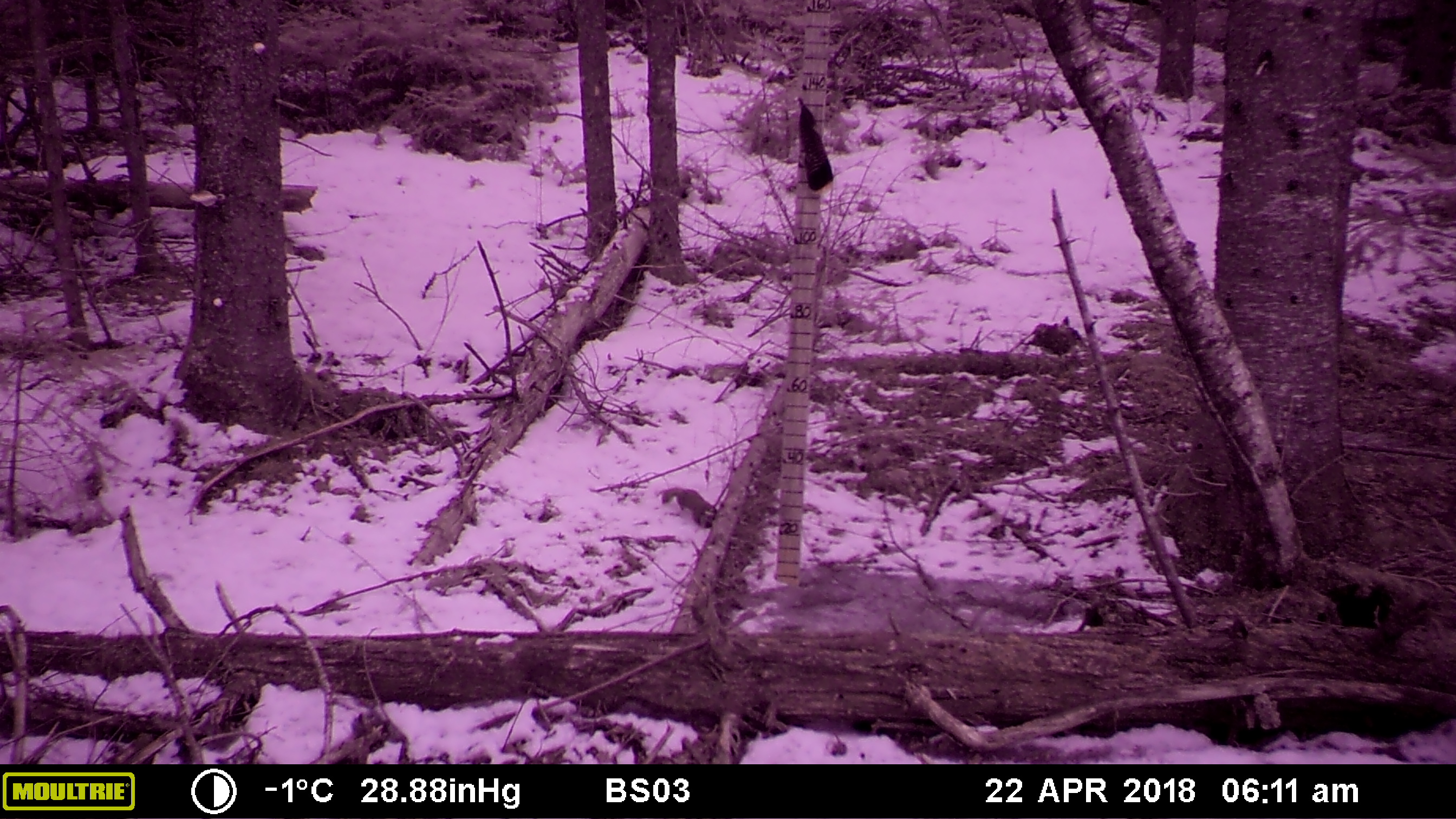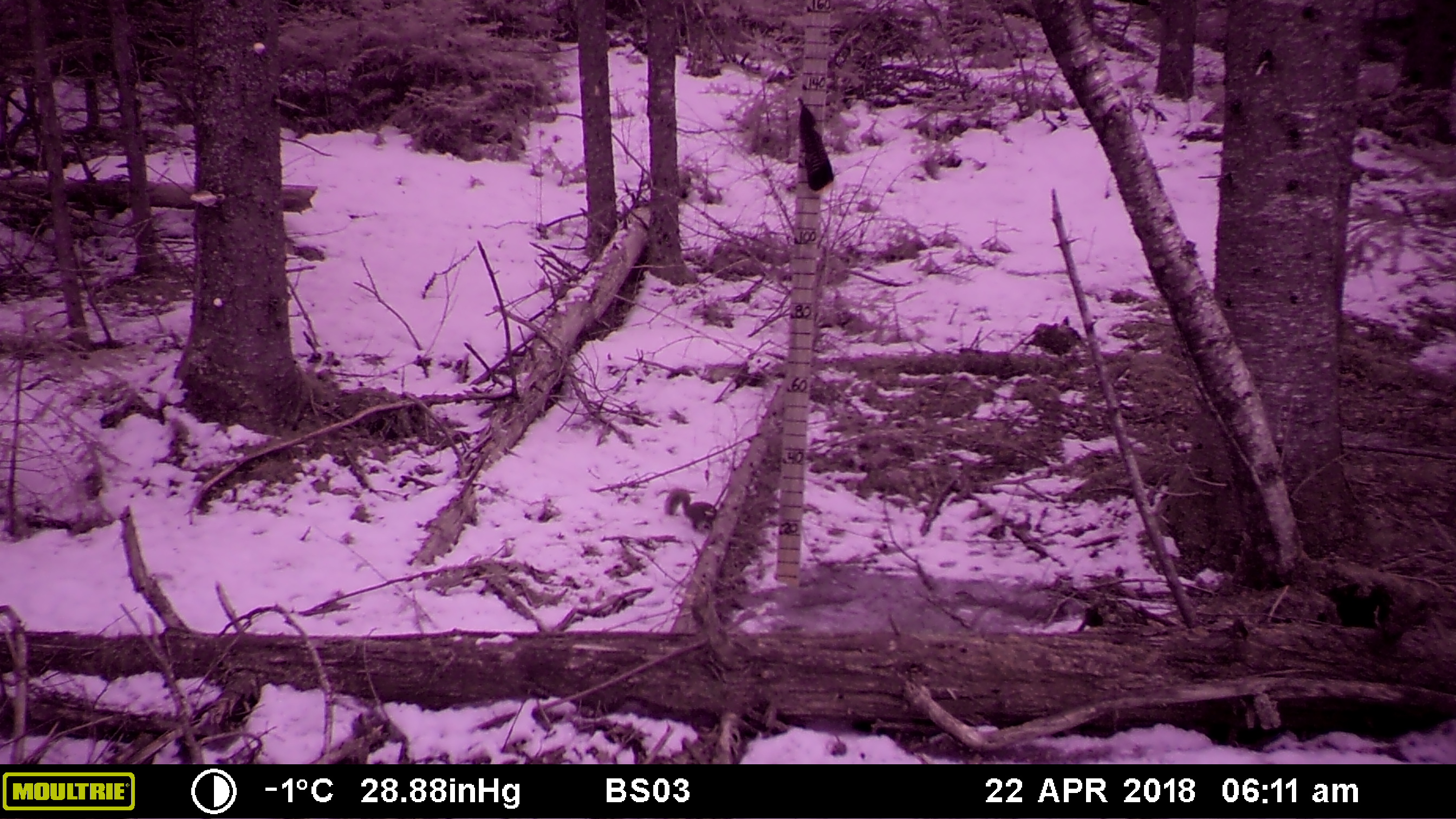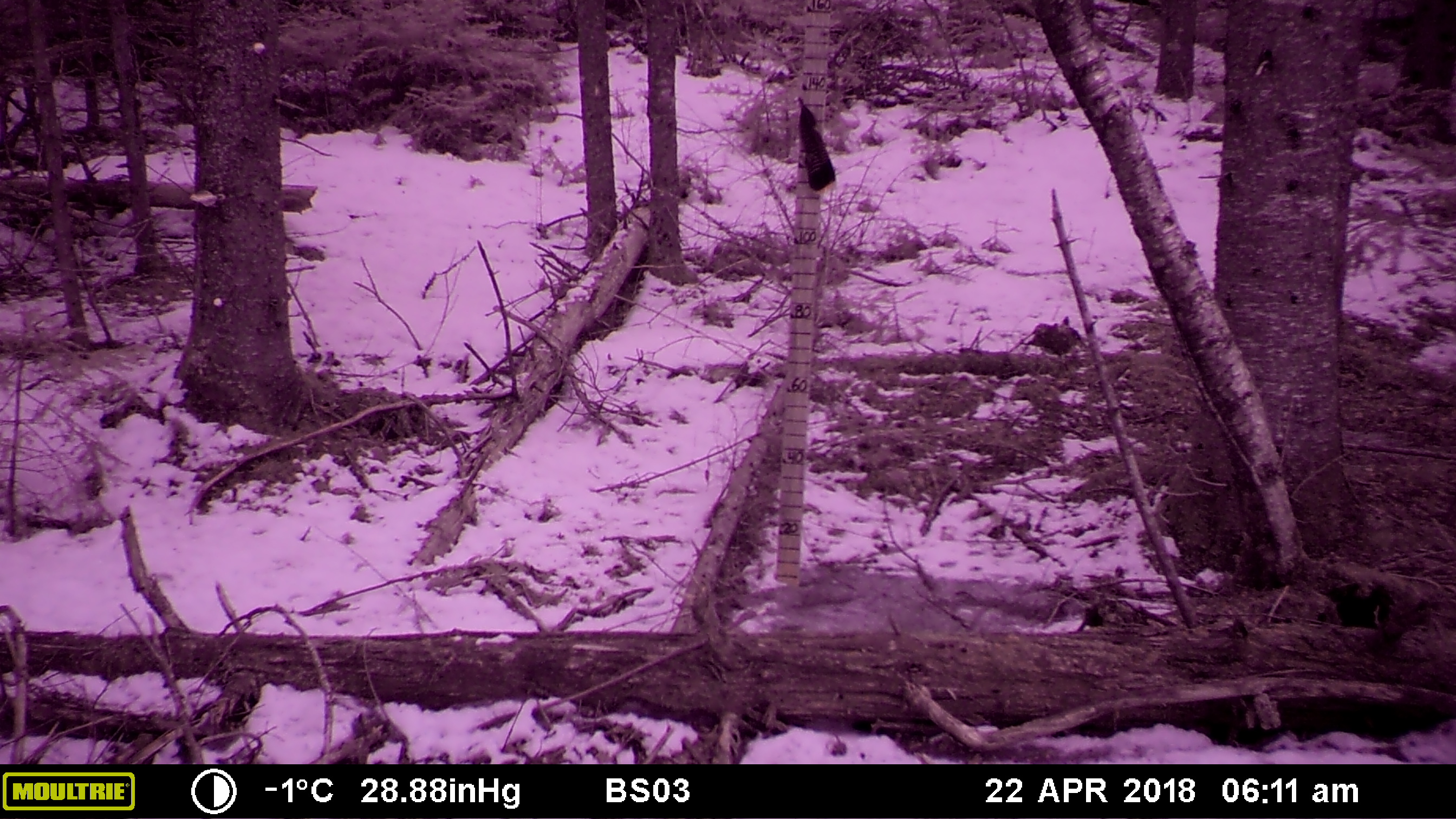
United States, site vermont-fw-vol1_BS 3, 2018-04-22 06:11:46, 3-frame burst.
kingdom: Animalia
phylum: Chordata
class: Mammalia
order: Rodentia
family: Sciuridae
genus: Tamiasciurus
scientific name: Tamiasciurus hudsonicus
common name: red squirrel